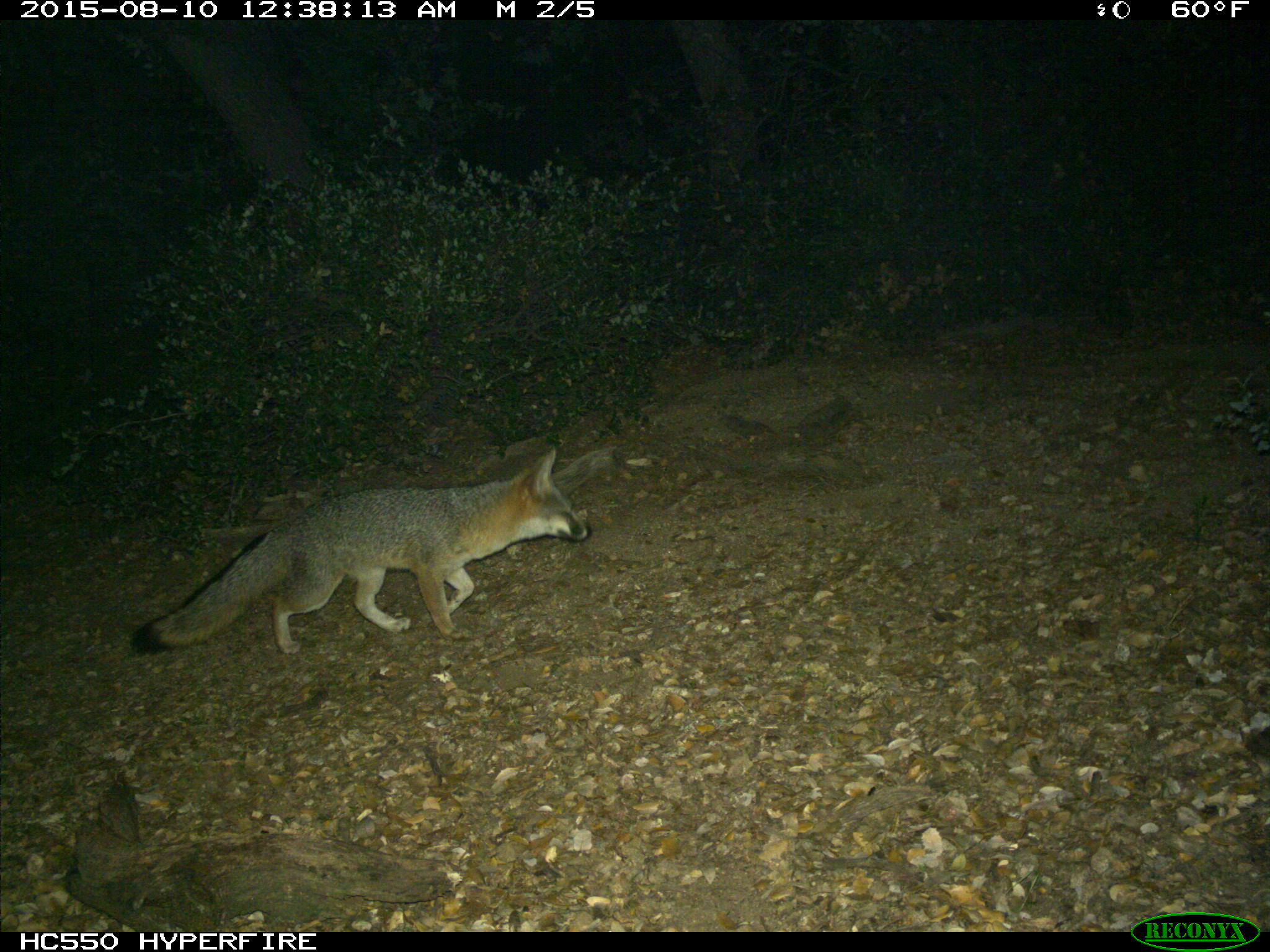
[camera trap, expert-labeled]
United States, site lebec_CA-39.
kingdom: Animalia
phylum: Chordata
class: Mammalia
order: Carnivora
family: Canidae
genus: Urocyon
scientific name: Urocyon cinereoargenteus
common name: gray fox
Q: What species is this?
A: Urocyon cinereoargenteus (gray fox).